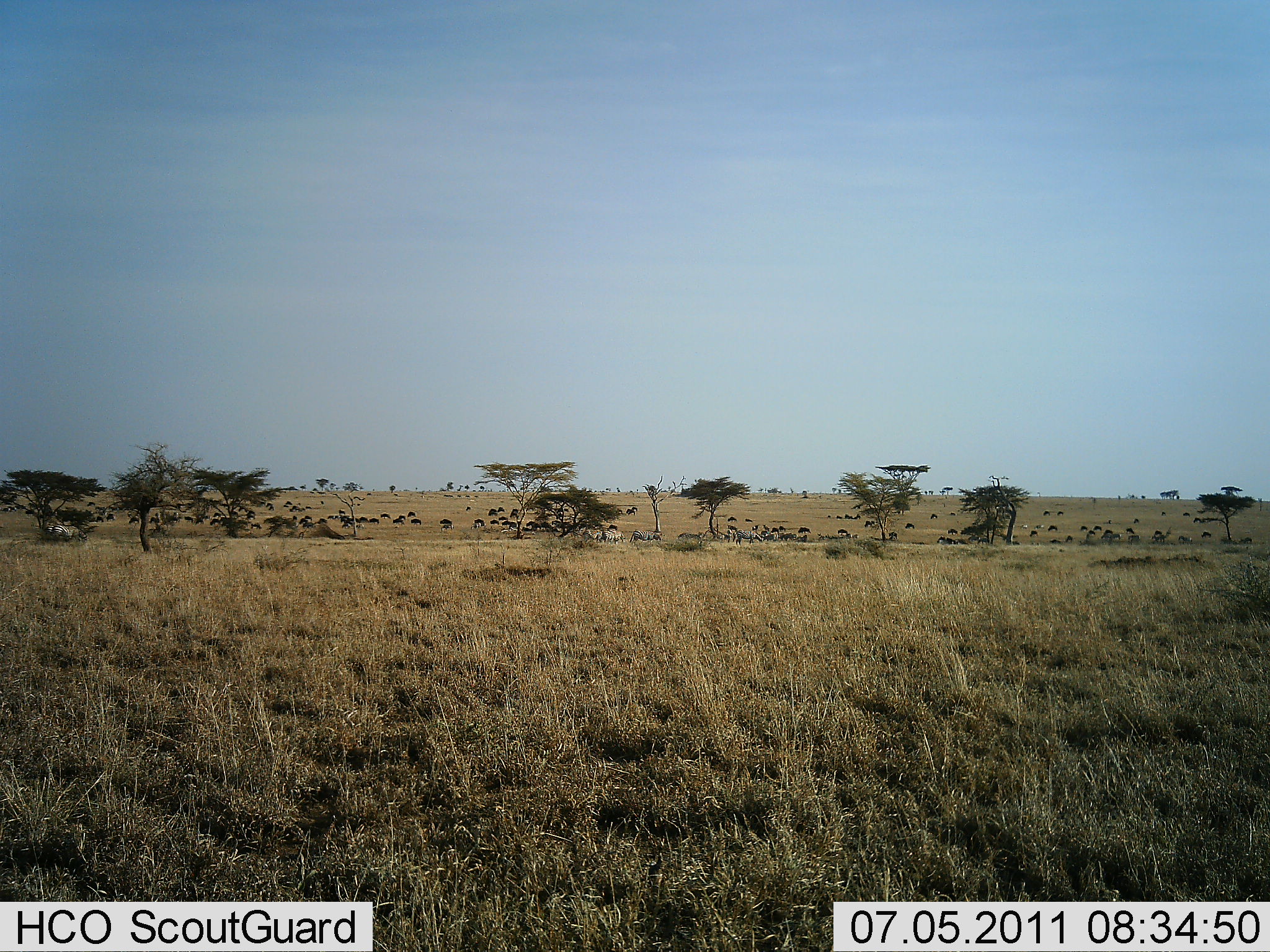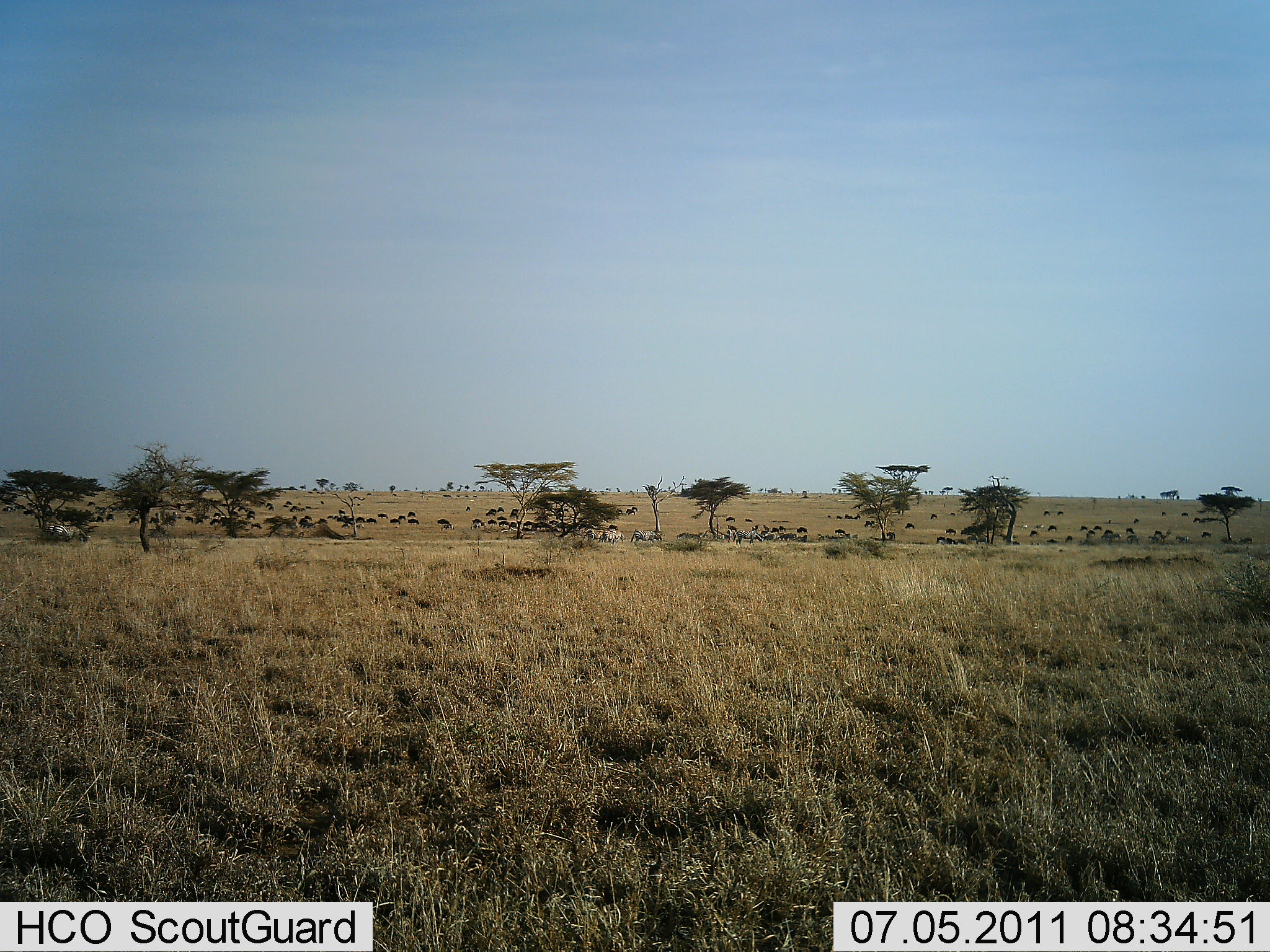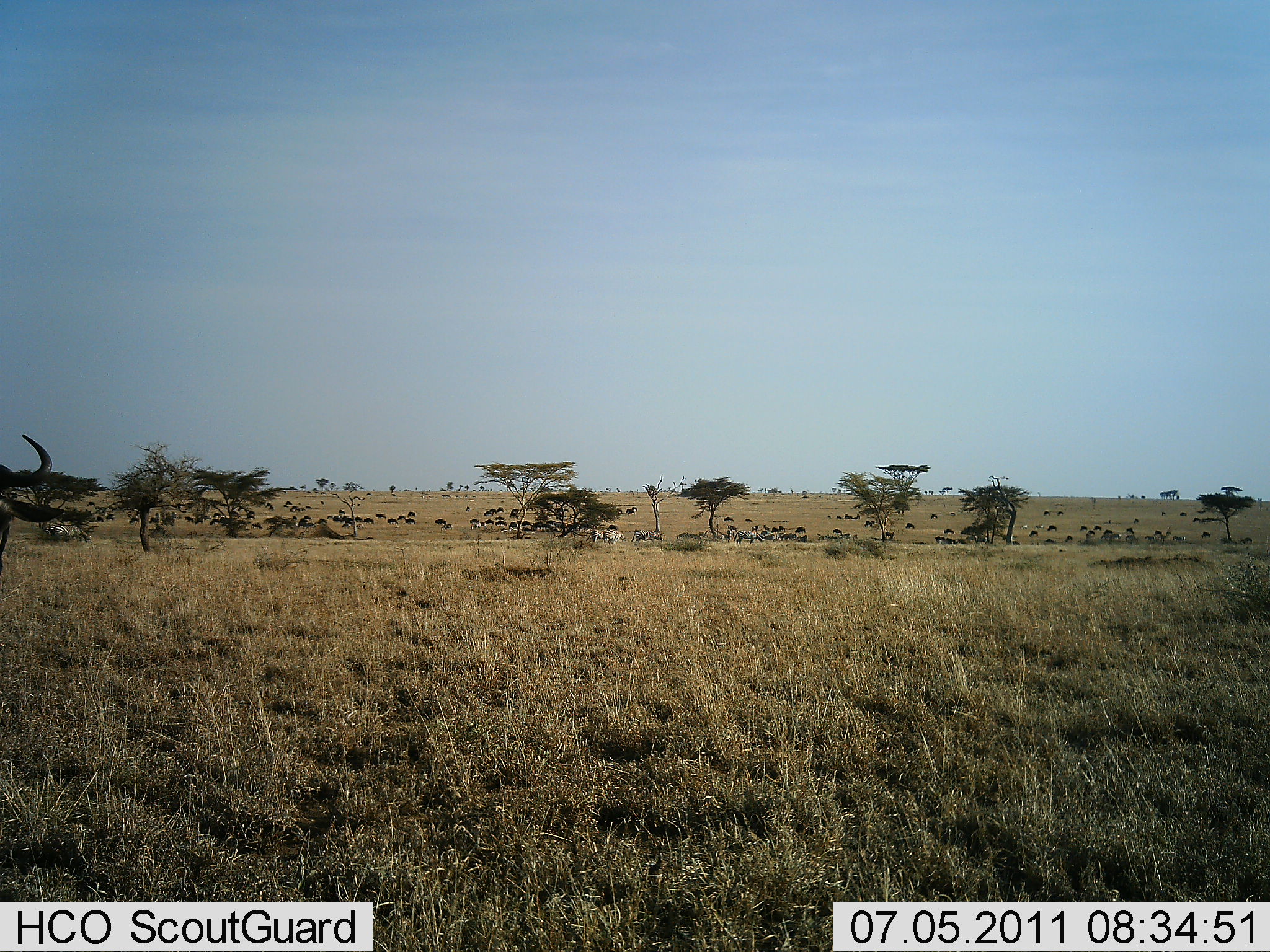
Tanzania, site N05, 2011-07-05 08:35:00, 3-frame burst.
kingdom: Animalia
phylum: Chordata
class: Mammalia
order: Artiodactyla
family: Bovidae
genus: Connochaetes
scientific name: Connochaetes taurinus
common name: blue wildebeest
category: wildebeest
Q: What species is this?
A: Wildebeest (blue wildebeest) (Connochaetes taurinus).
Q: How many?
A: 51+.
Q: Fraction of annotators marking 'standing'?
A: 20%.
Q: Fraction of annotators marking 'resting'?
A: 0%.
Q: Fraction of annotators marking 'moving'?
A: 80%.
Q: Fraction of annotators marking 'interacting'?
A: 0%.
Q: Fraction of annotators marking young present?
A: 0%.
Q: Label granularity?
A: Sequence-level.